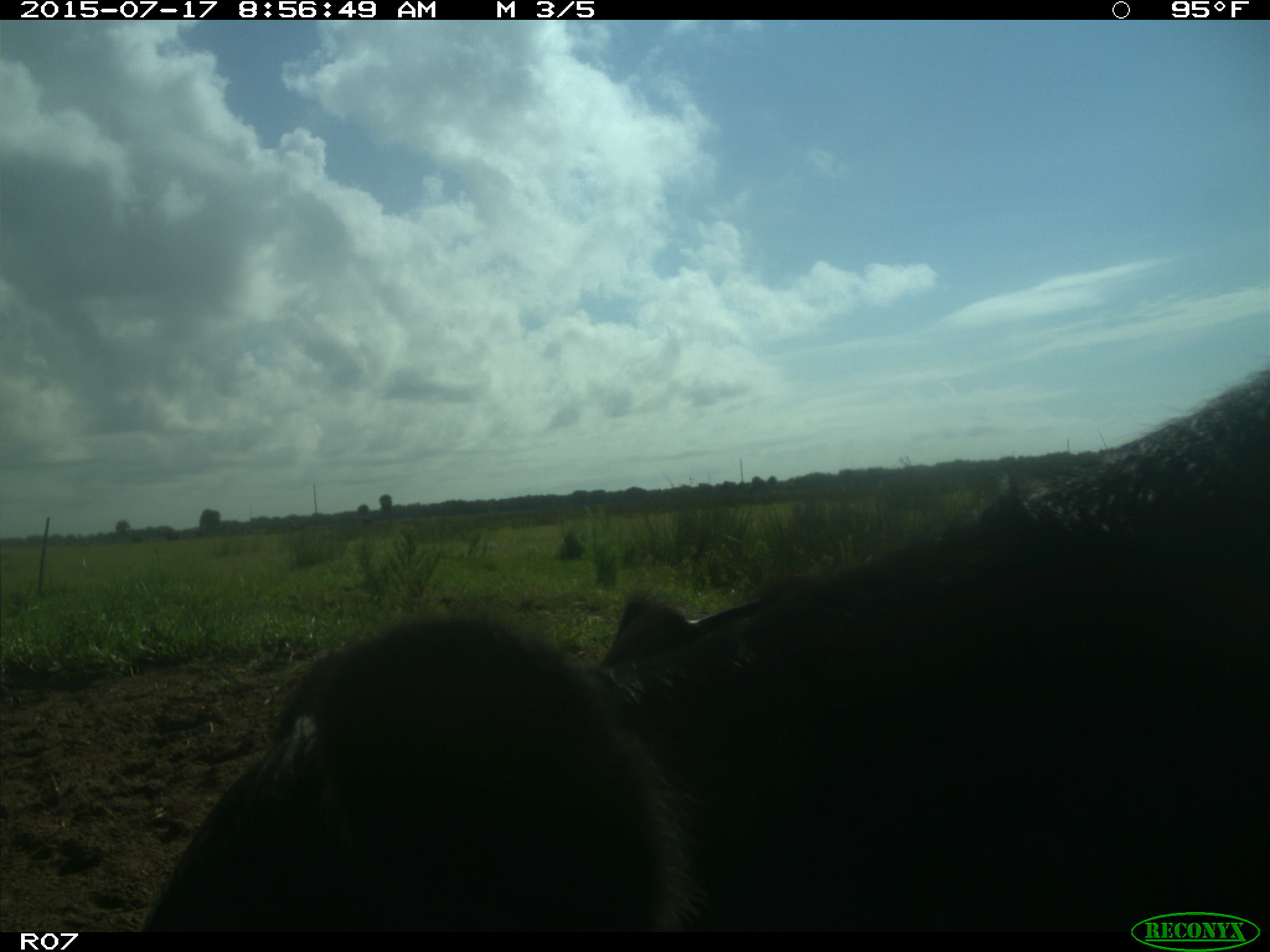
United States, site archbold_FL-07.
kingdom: Animalia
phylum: Chordata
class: Mammalia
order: Artiodactyla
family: Bovidae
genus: Bos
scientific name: Bos taurus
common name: domestic cow